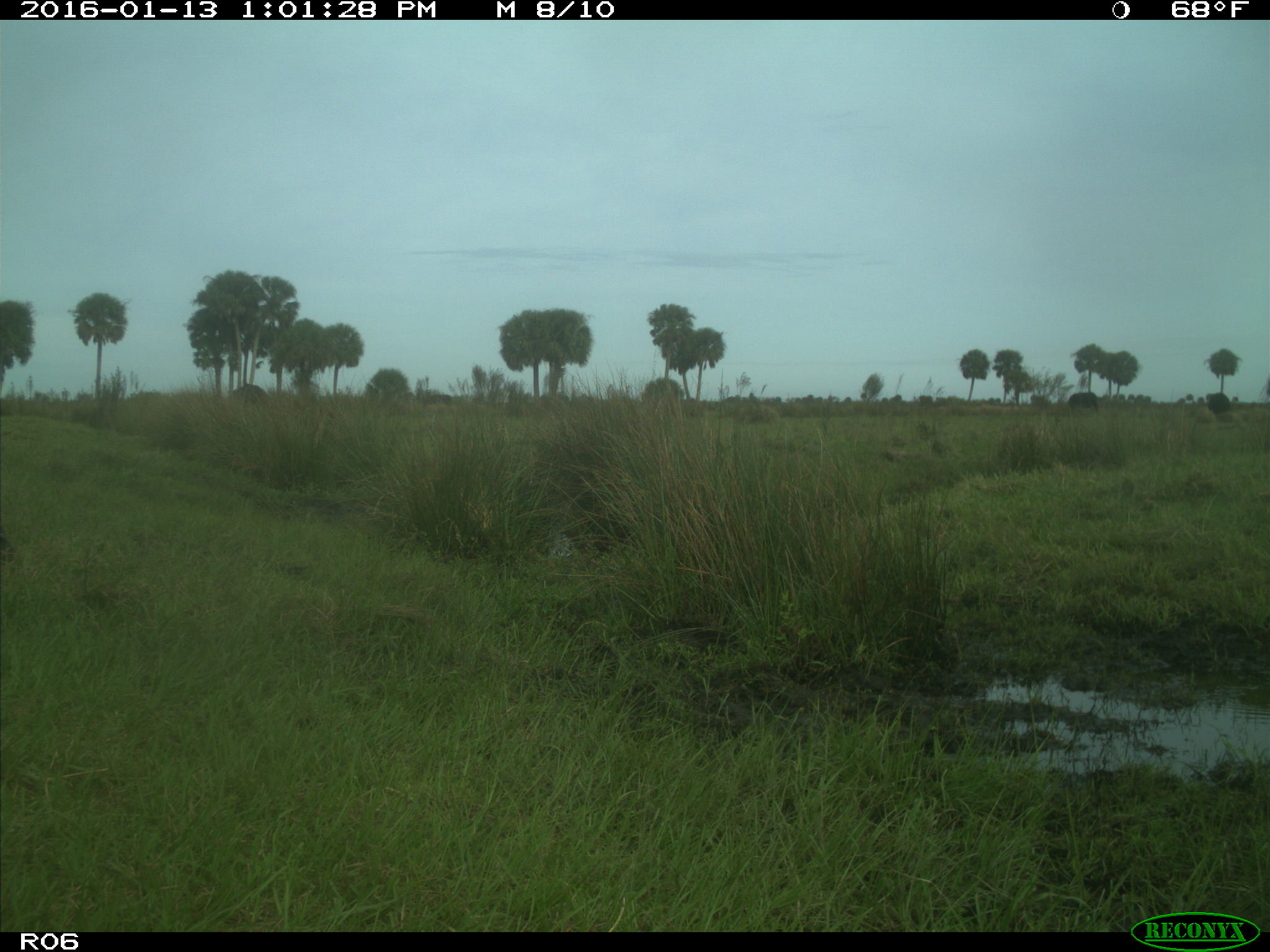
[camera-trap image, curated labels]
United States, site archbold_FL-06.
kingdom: Animalia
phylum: Chordata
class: Mammalia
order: Artiodactyla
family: Bovidae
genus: Bos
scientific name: Bos taurus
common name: domestic cow